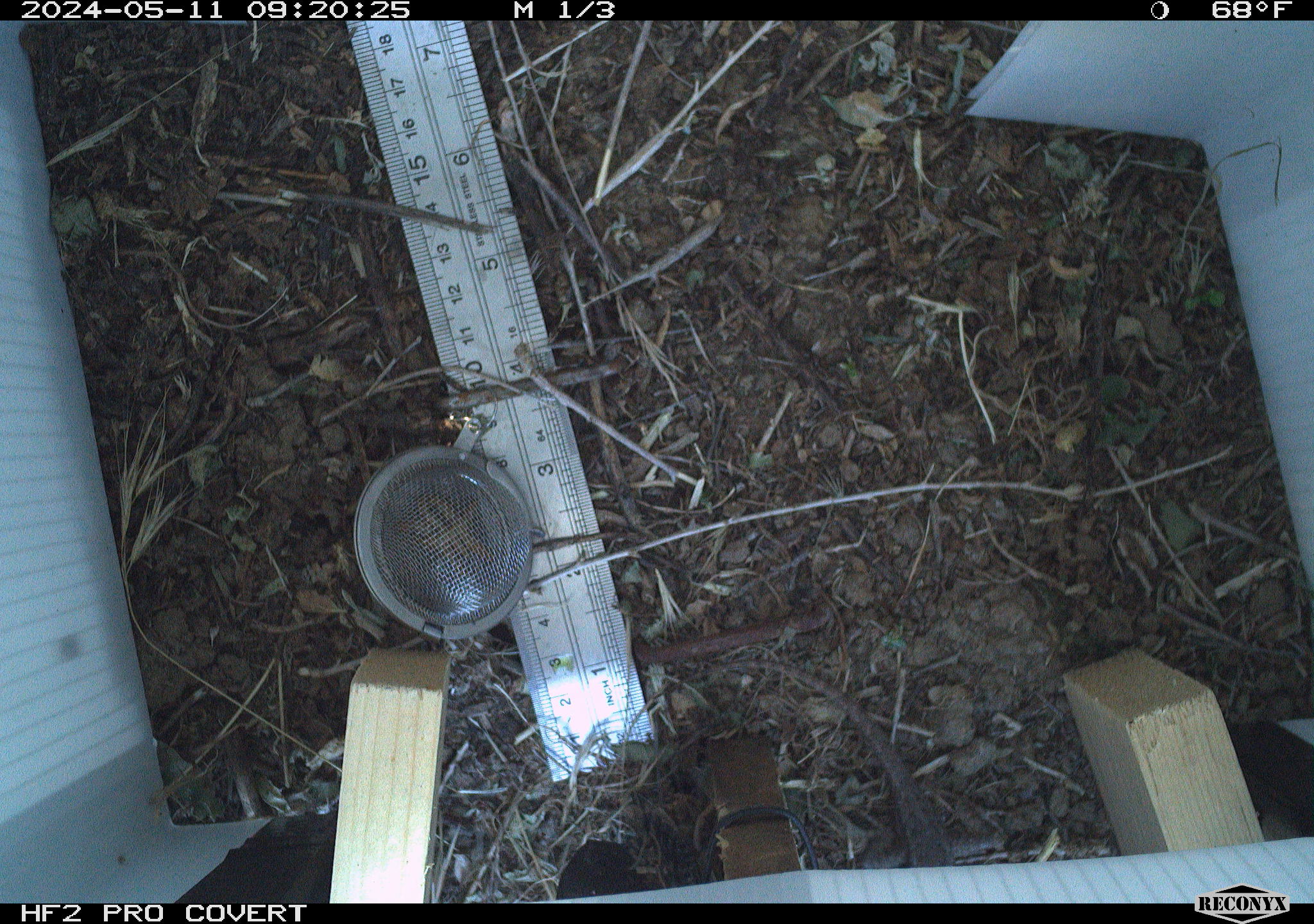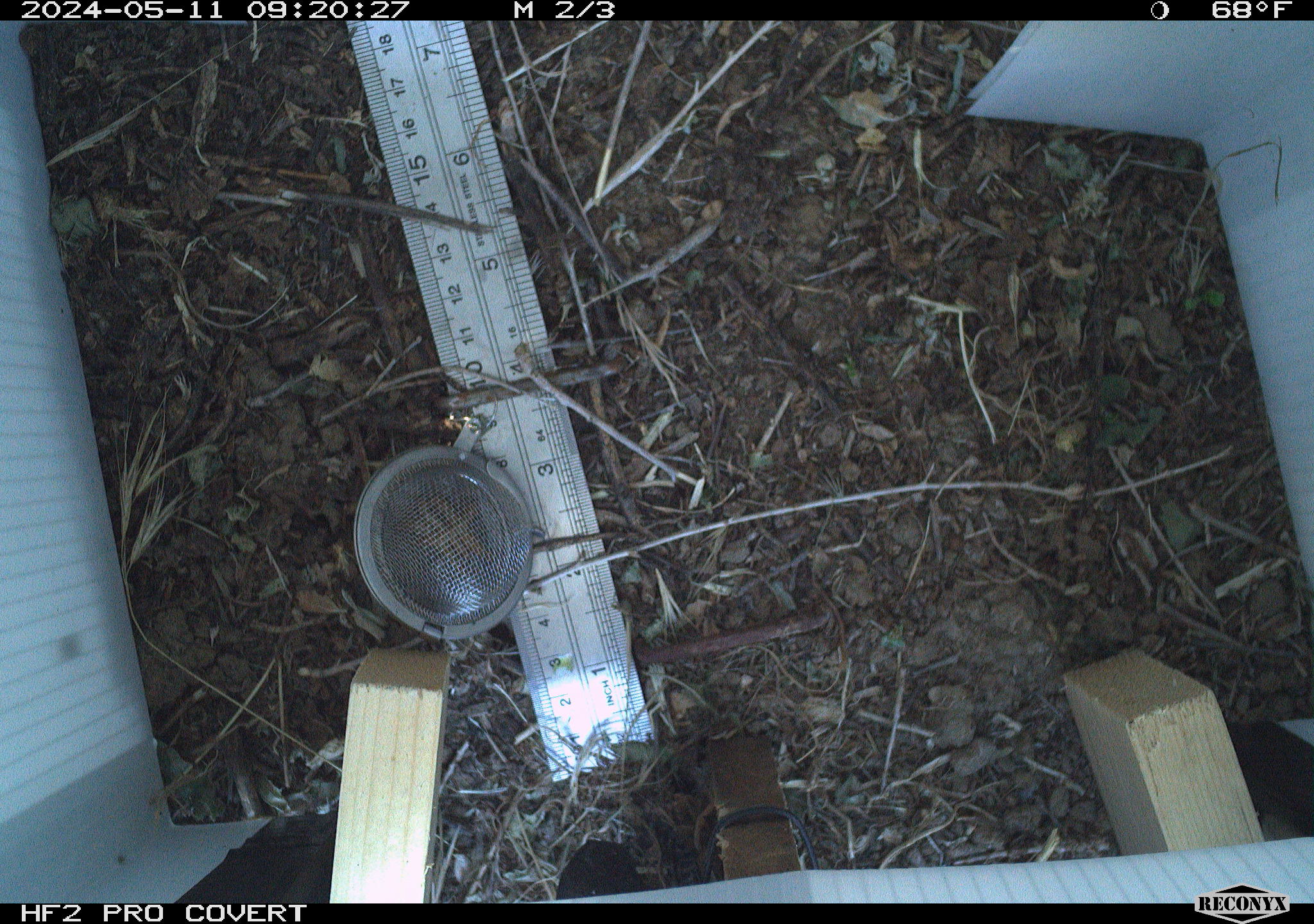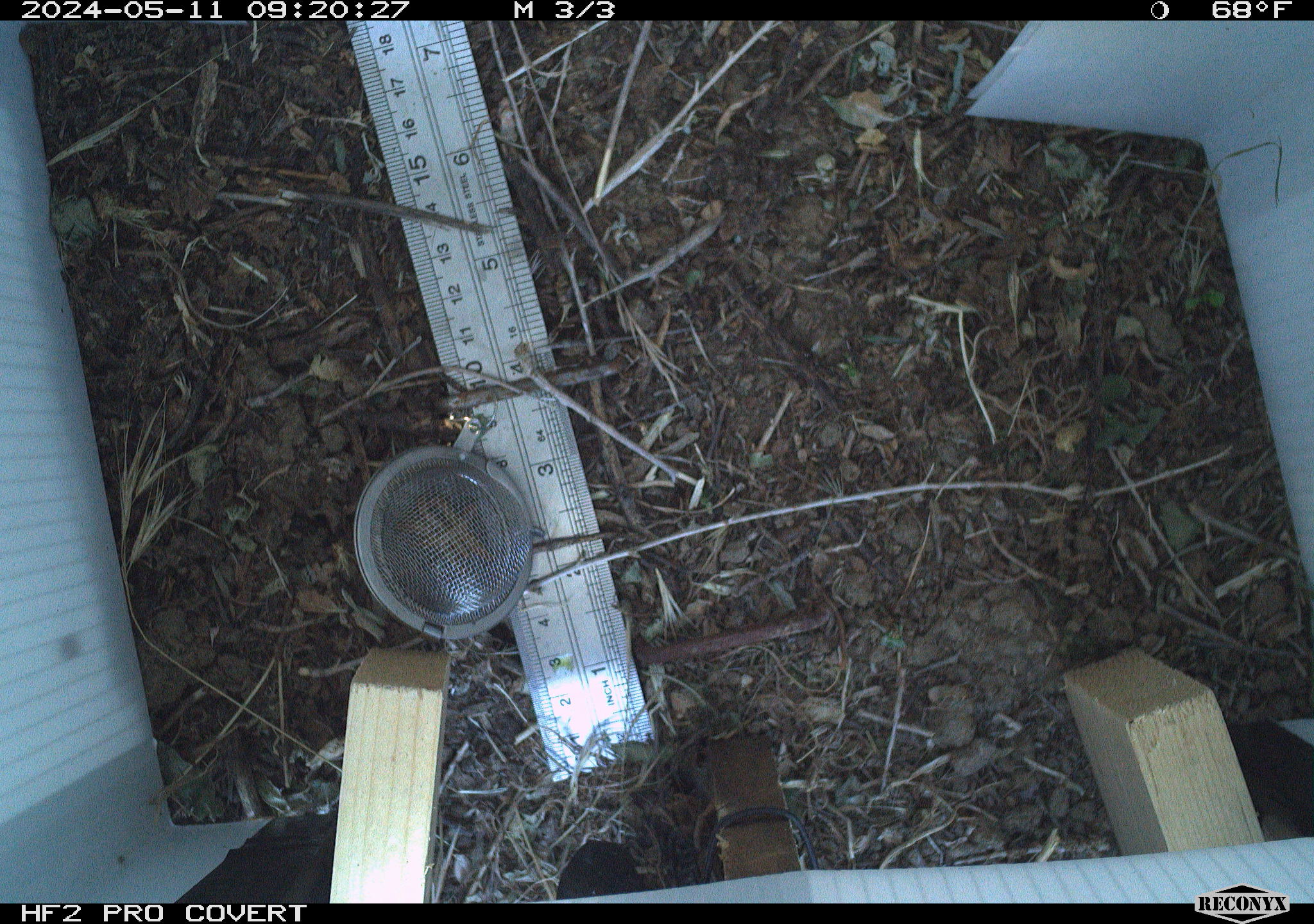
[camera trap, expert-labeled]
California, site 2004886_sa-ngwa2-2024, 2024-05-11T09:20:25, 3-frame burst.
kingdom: Animalia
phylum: Chordata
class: Reptilia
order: Squamata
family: Phrynosomatidae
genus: Sceloporus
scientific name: Sceloporus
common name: spiny lizards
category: sceloporus species